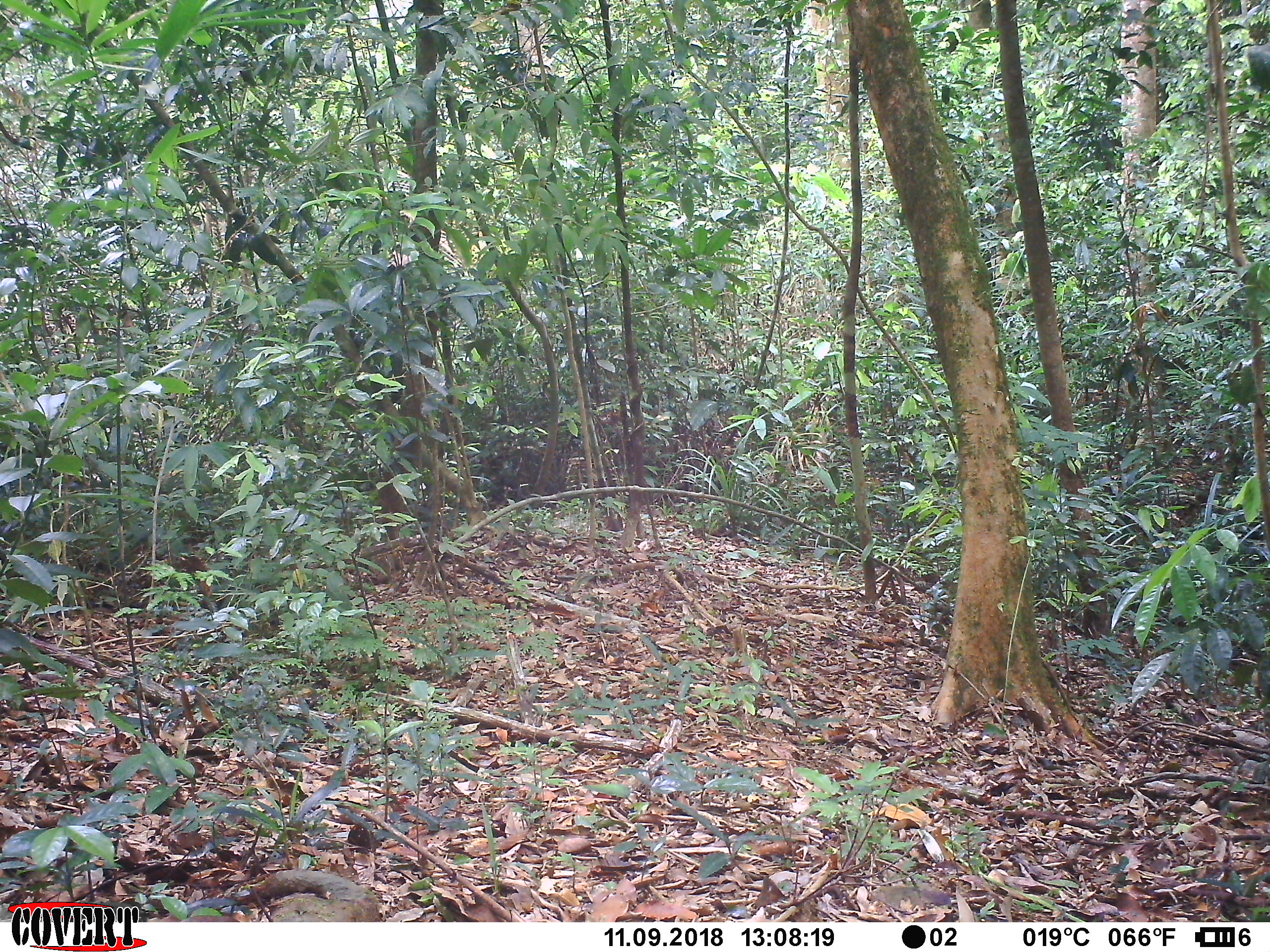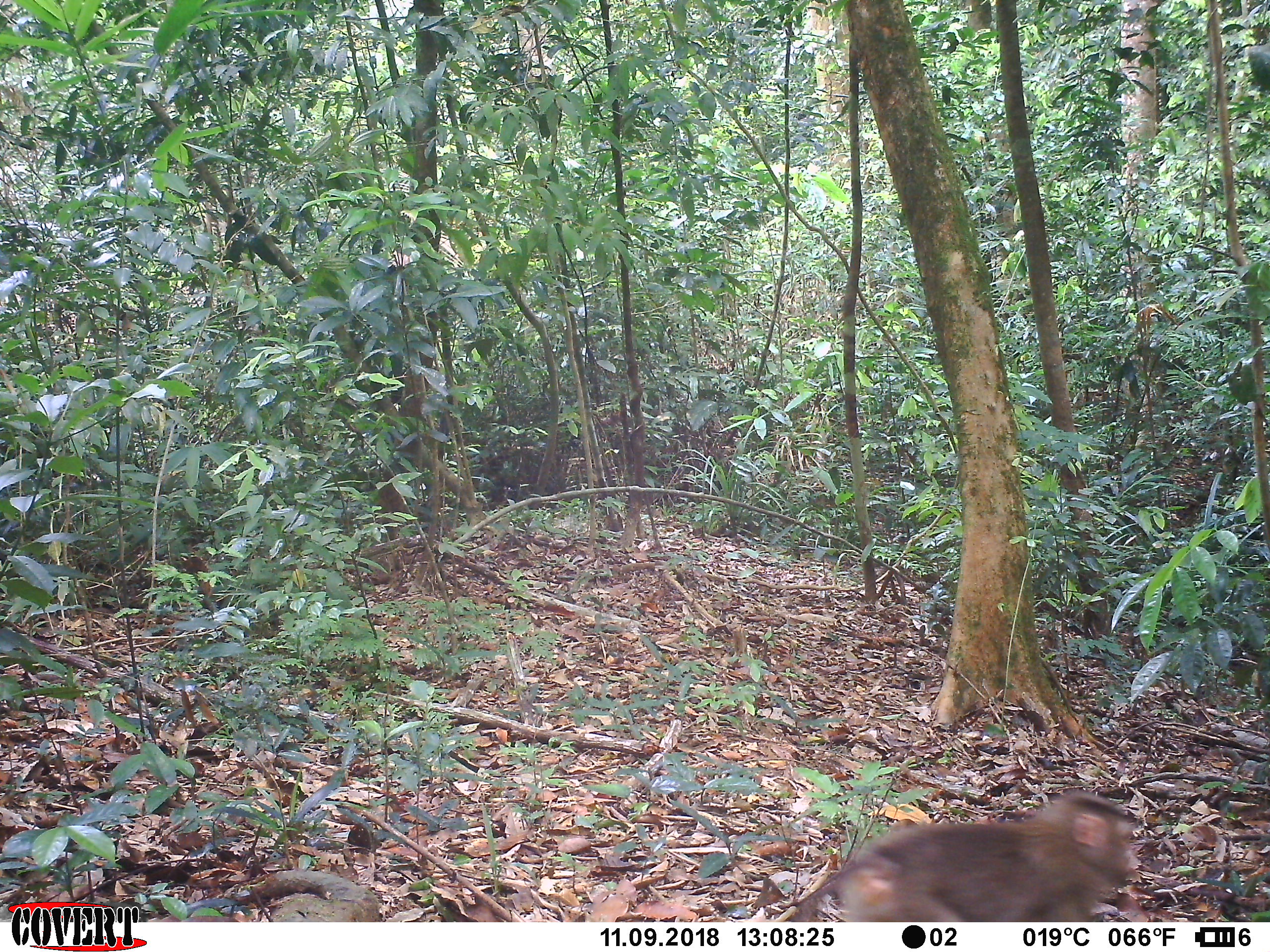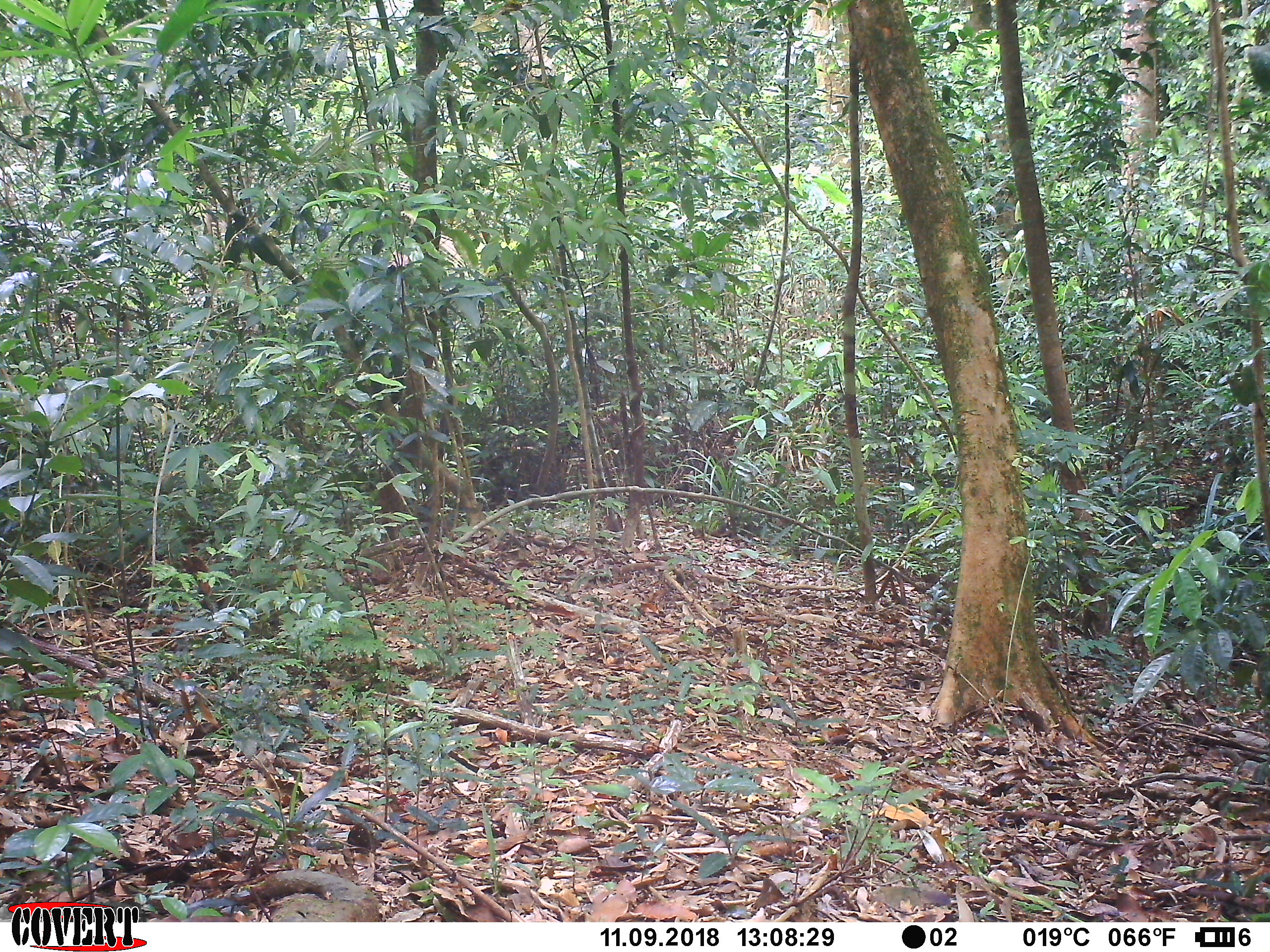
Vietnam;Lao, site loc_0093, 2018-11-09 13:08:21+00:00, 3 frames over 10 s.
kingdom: Animalia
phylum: Chordata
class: Mammalia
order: Primates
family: Cercopithecidae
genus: Macaca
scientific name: Macaca nemestrina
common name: pig-tailed macaque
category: pig tailed macaque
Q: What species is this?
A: Pig tailed macaque (pig-tailed macaque) (Macaca nemestrina).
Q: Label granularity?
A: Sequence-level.